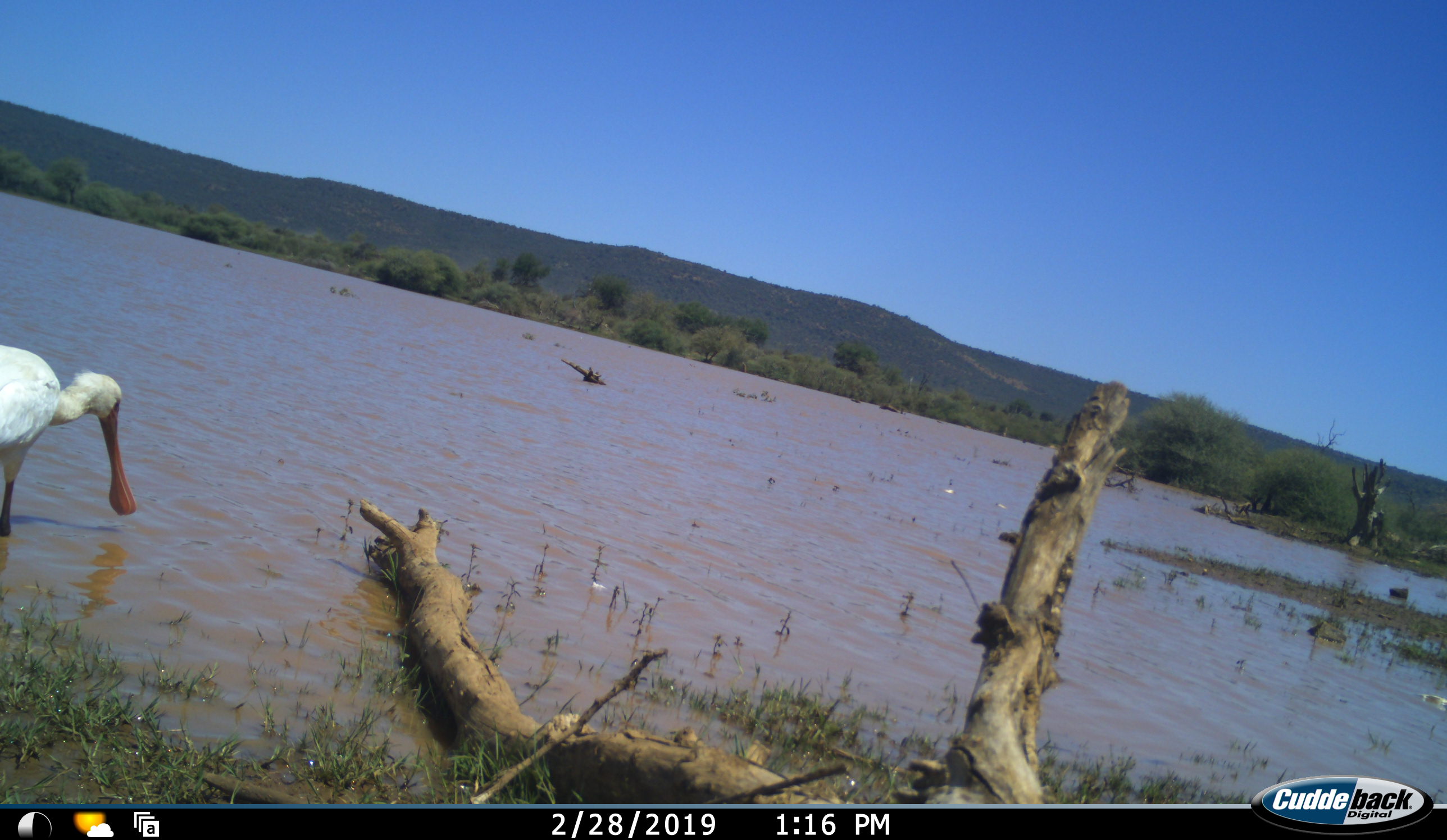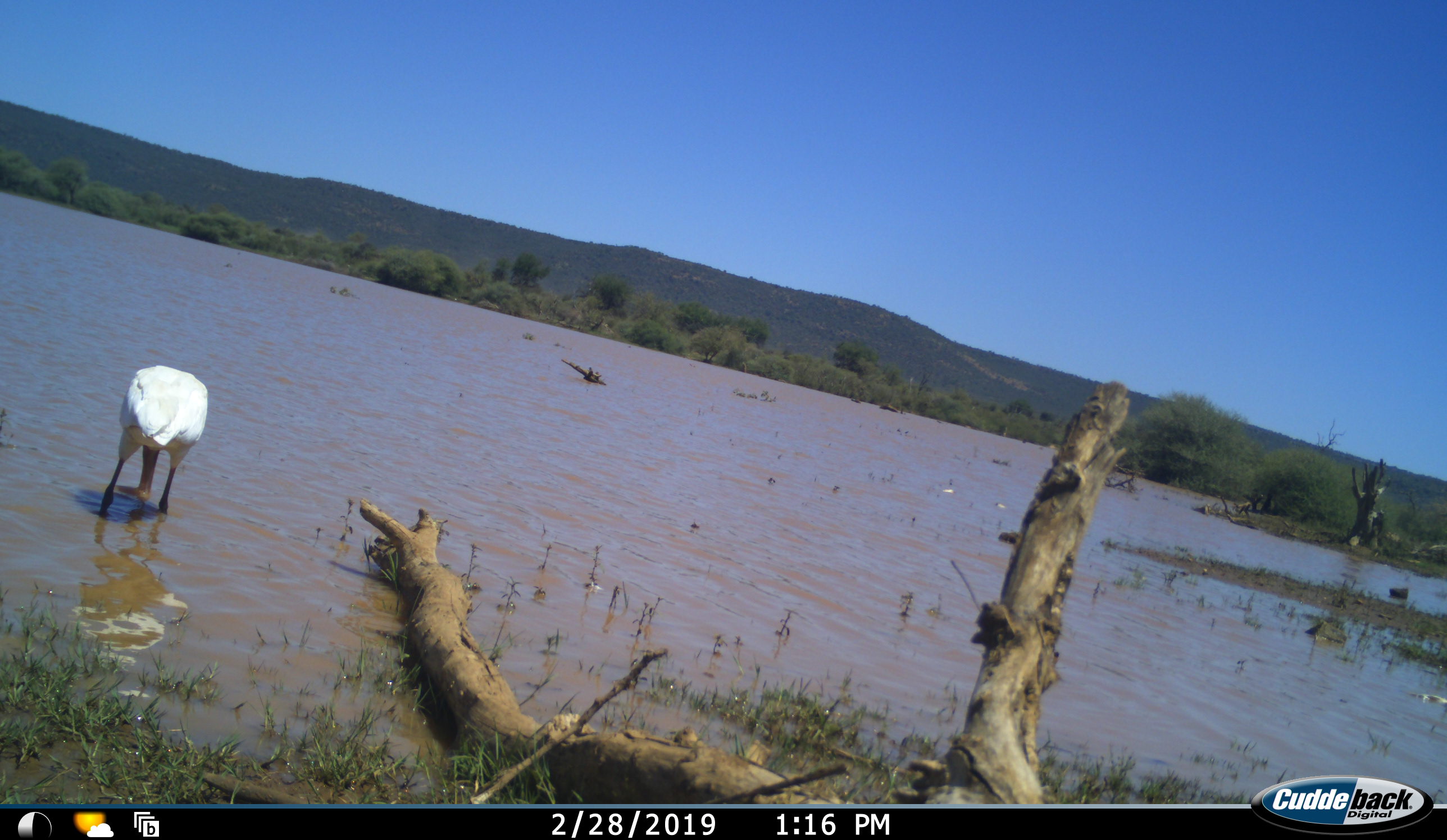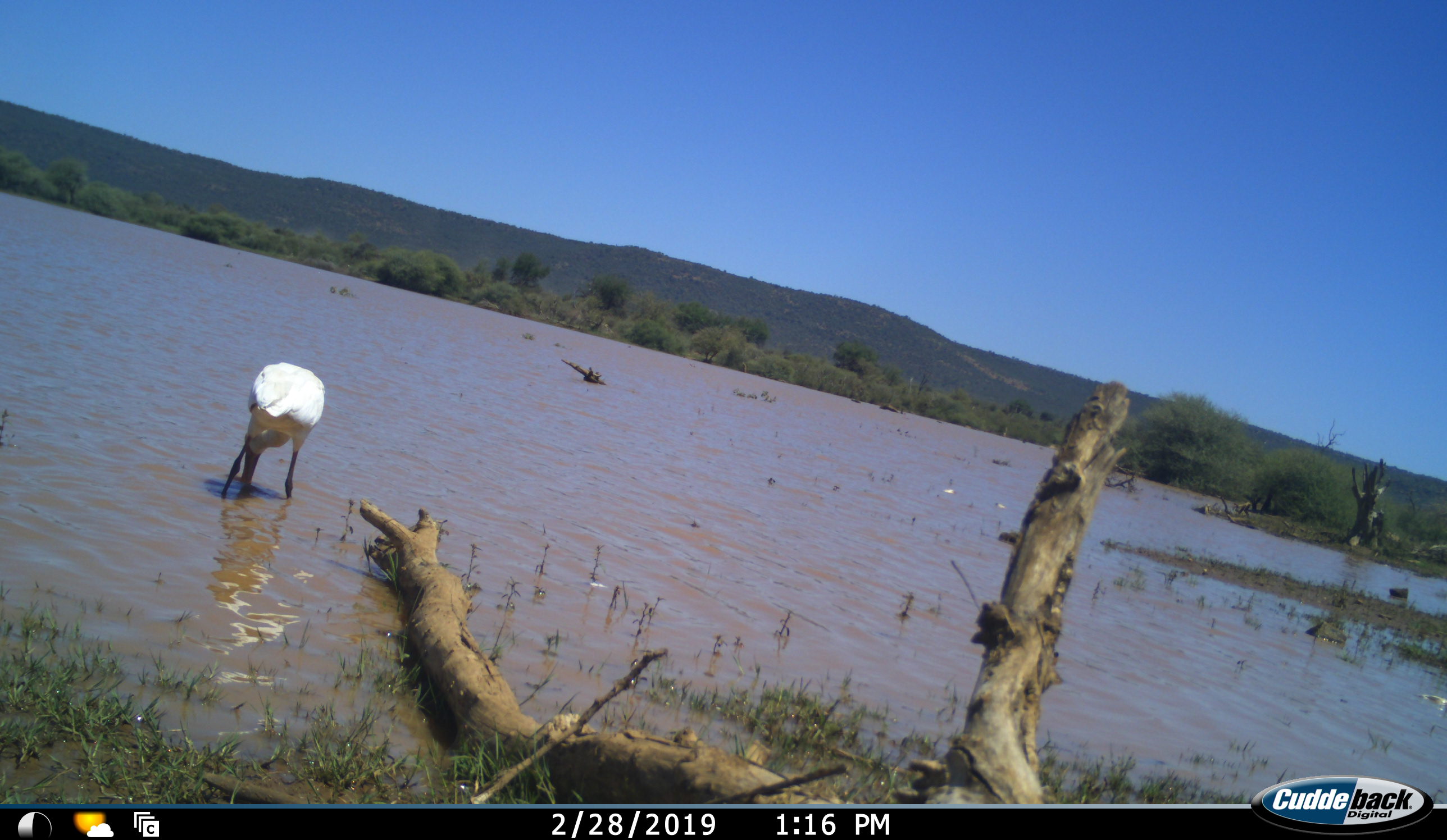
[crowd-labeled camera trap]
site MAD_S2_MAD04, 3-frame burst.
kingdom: Animalia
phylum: Chordata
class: Aves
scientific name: Aves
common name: bird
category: birdother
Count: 1.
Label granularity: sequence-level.